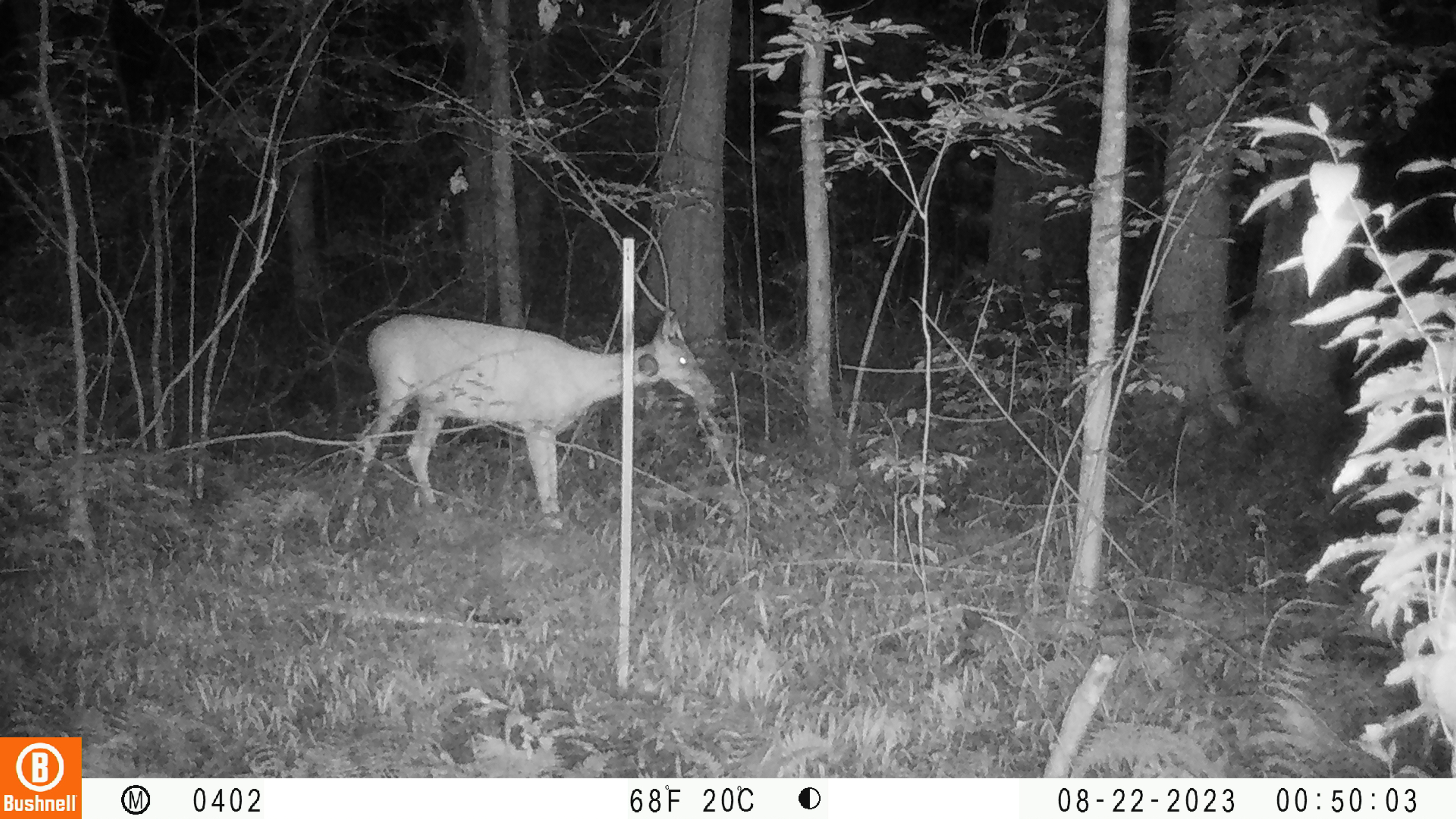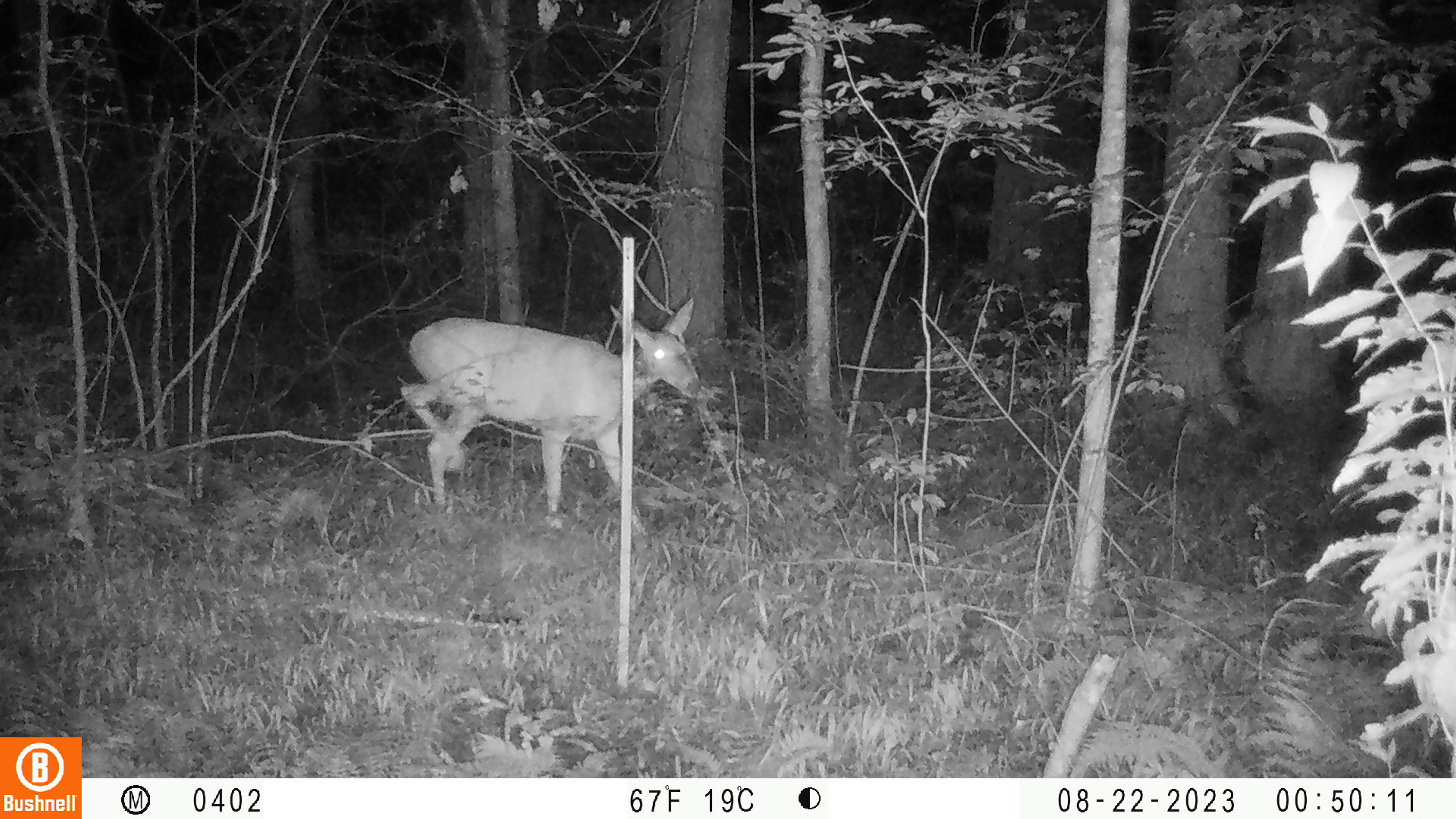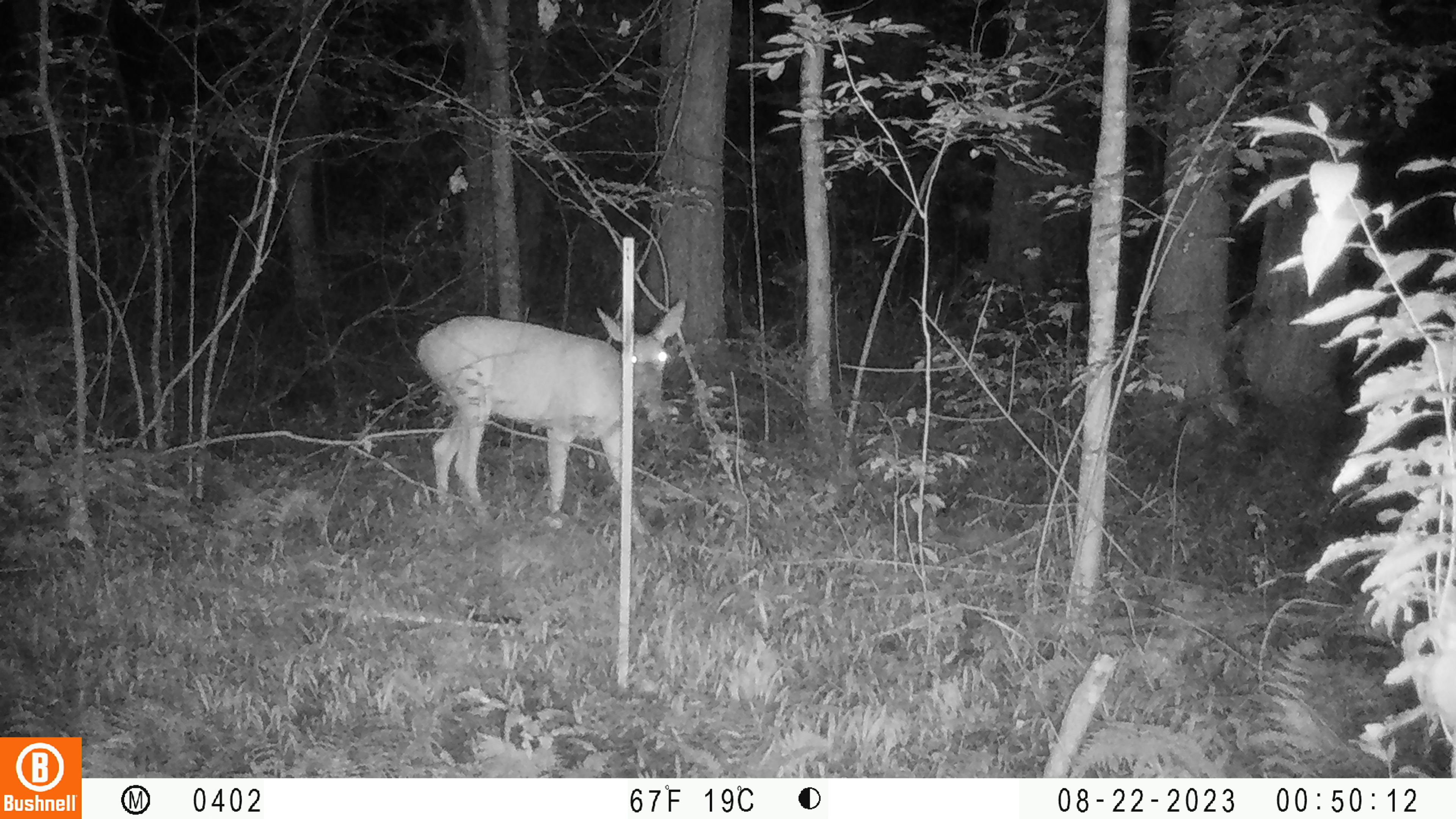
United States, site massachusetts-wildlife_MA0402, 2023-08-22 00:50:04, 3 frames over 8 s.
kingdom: Animalia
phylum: Chordata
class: Mammalia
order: Artiodactyla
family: Cervidae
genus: Odocoileus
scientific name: Odocoileus virginianus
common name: white-tailed deer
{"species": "white-tailed deer (Odocoileus virginianus)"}